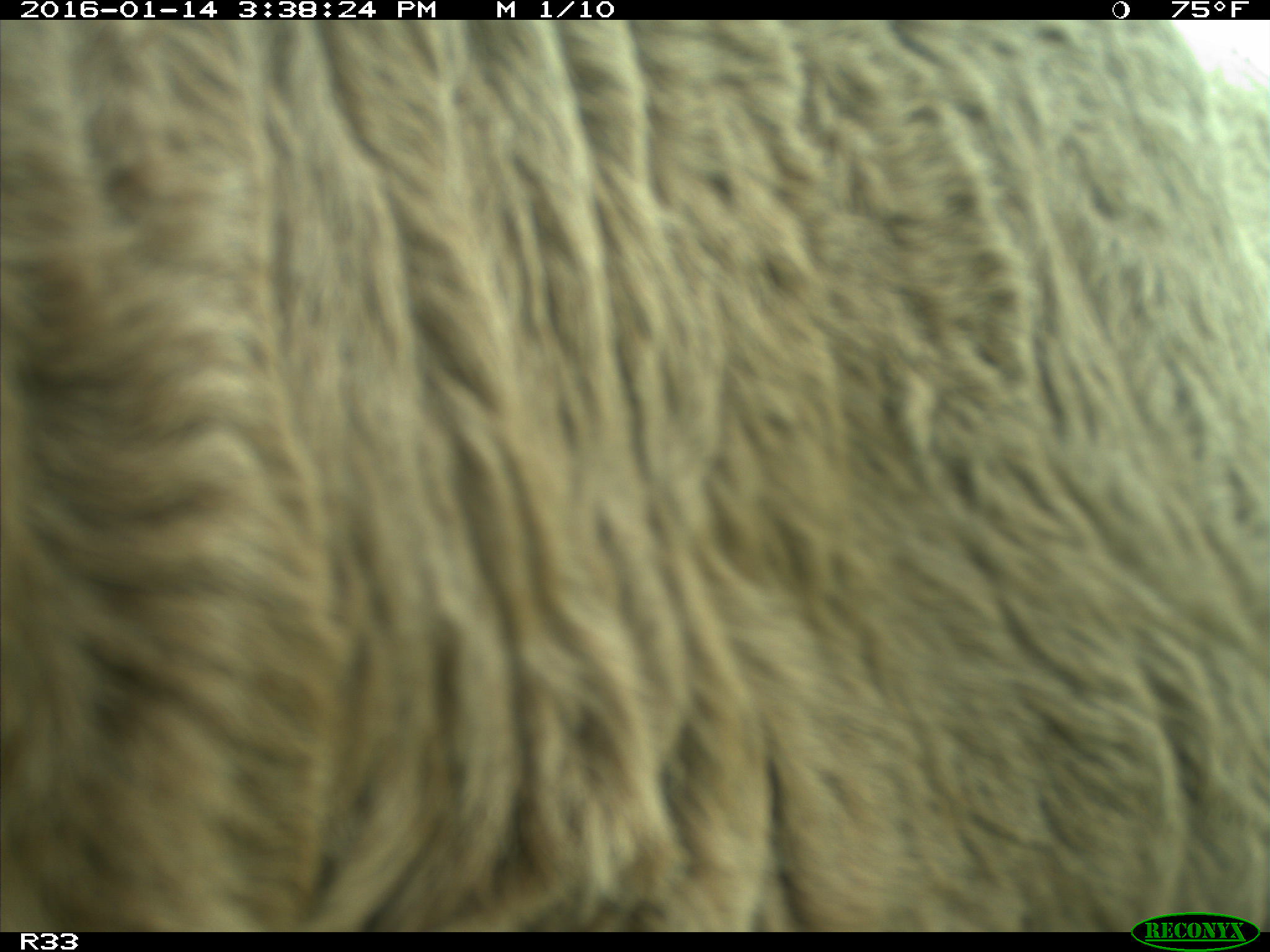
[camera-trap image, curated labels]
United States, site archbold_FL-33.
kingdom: Animalia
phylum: Chordata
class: Mammalia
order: Artiodactyla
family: Bovidae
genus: Bos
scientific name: Bos taurus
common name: domestic cow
Bos taurus (domestic cow).